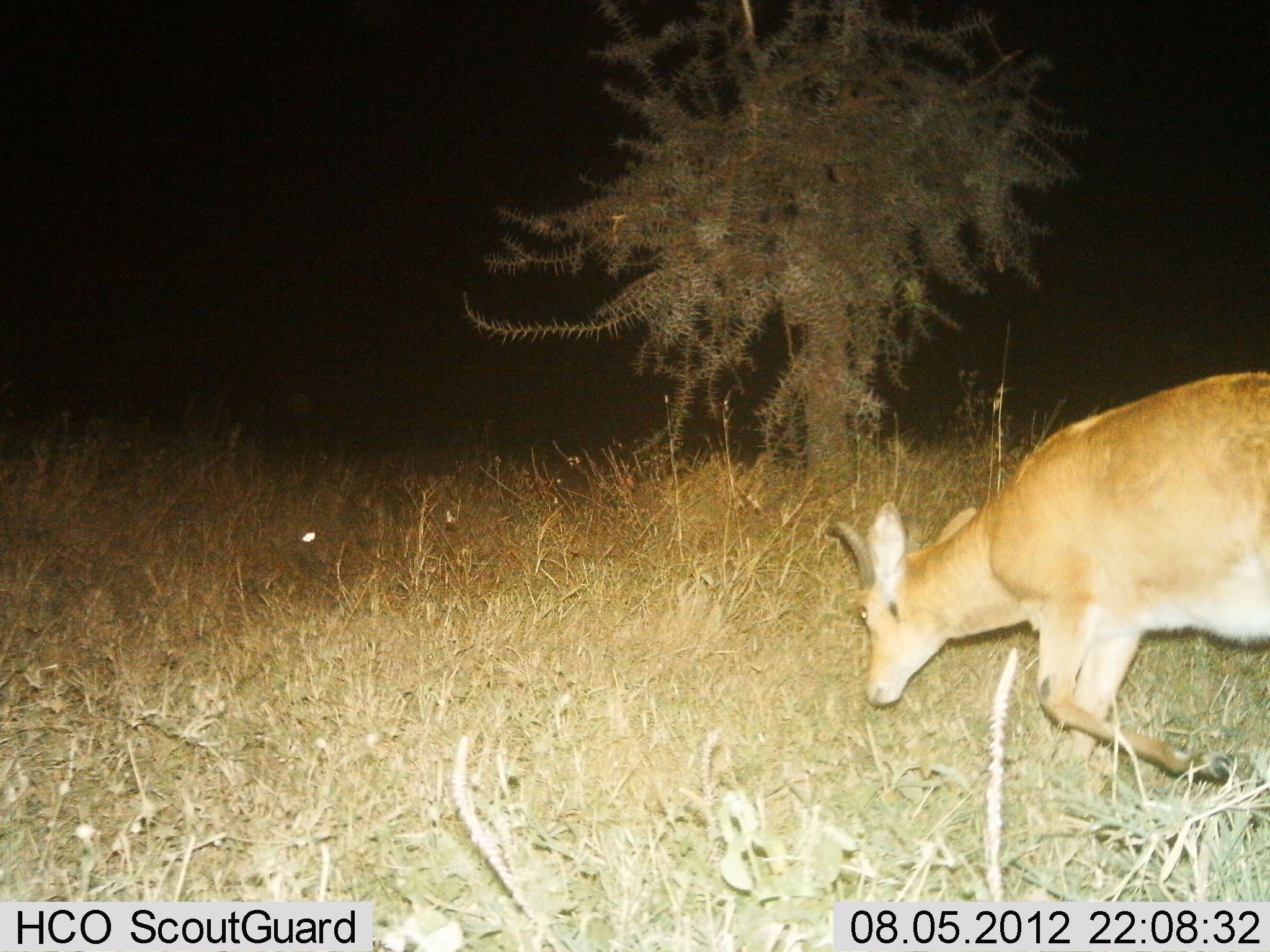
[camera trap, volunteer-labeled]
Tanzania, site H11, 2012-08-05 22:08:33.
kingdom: Animalia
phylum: Chordata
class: Mammalia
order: Artiodactyla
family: Bovidae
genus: Redunca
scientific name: Redunca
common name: reedbuck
Reedbuck (Redunca), count 1. Behavior (volunteer vote fractions): standing 20%, resting 10%, moving 60%, interacting 0%. Young present (vote fraction): 0%. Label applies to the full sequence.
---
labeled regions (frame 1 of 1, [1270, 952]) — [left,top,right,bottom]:
animal: [824,372,1269,782]